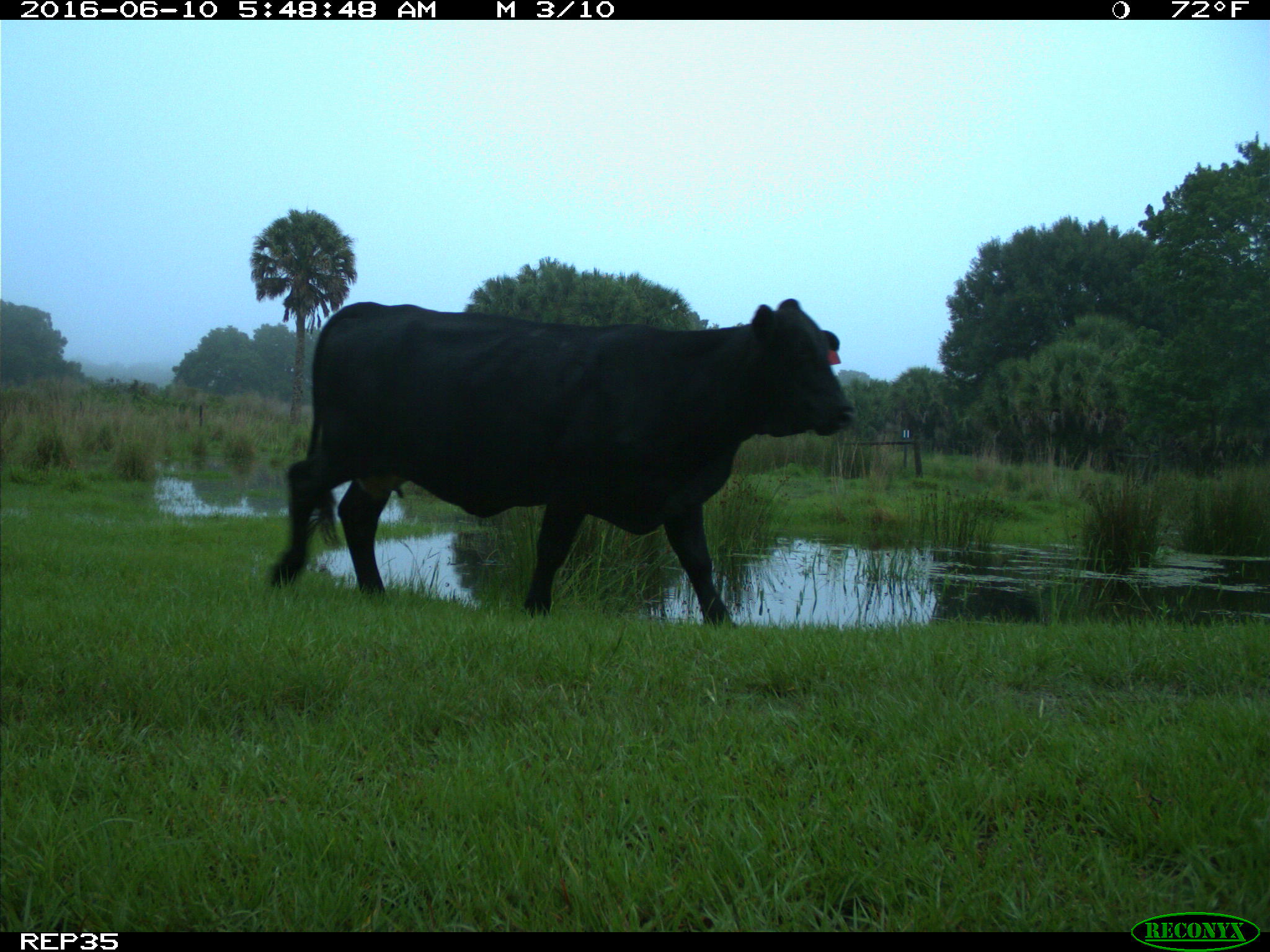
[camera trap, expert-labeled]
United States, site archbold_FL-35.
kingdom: Animalia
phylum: Chordata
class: Mammalia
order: Artiodactyla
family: Bovidae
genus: Bos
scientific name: Bos taurus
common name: domestic cow